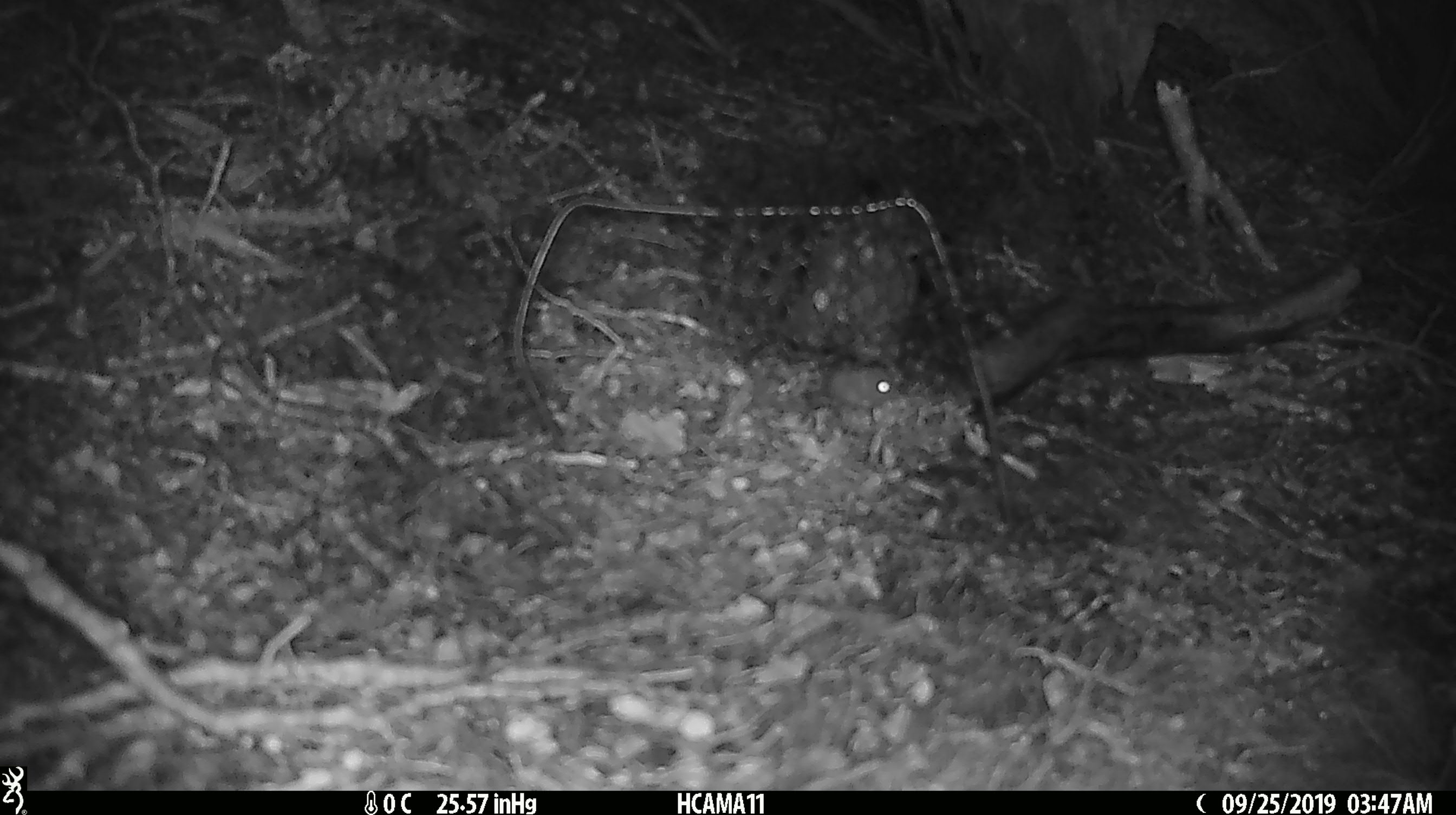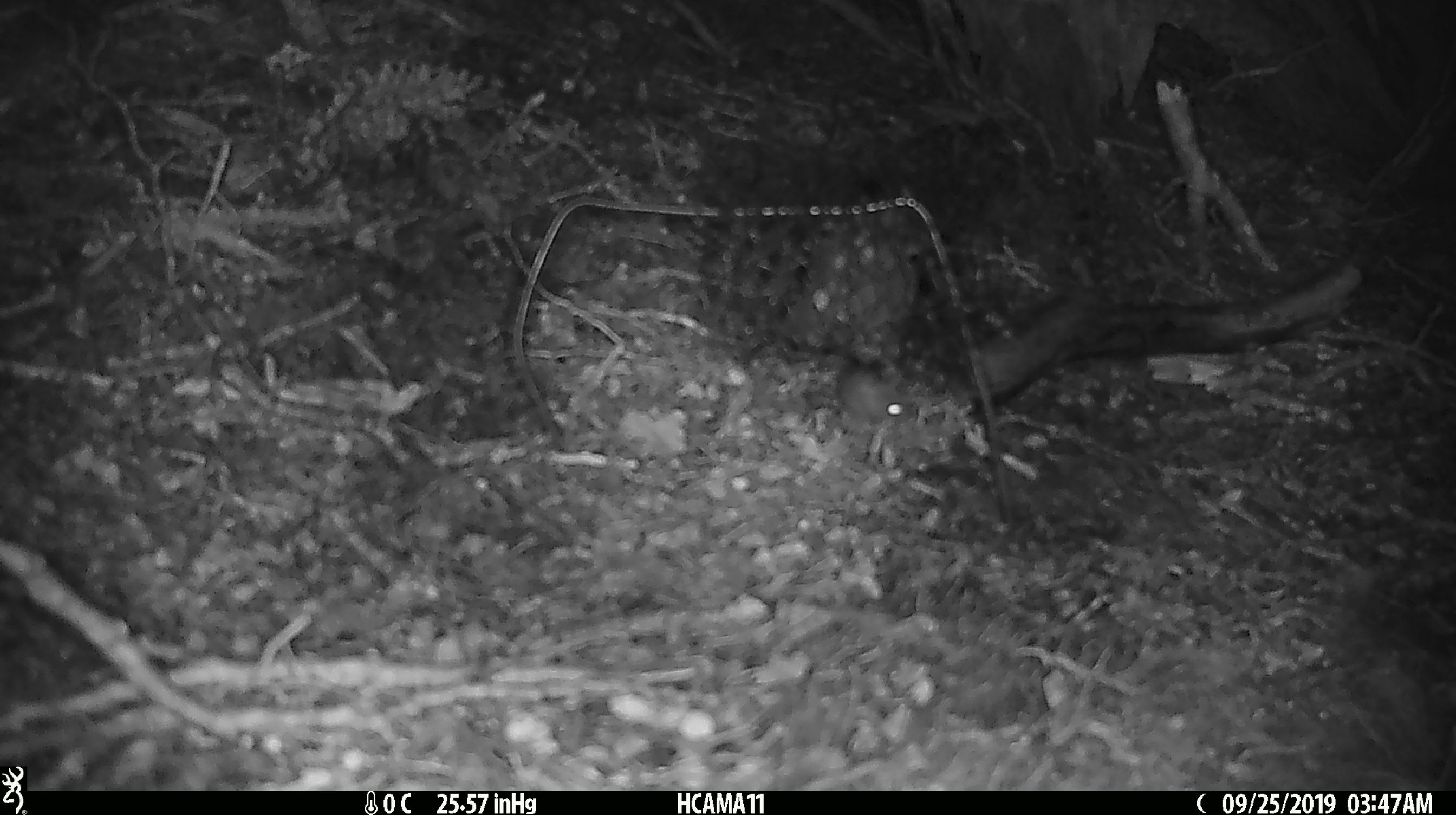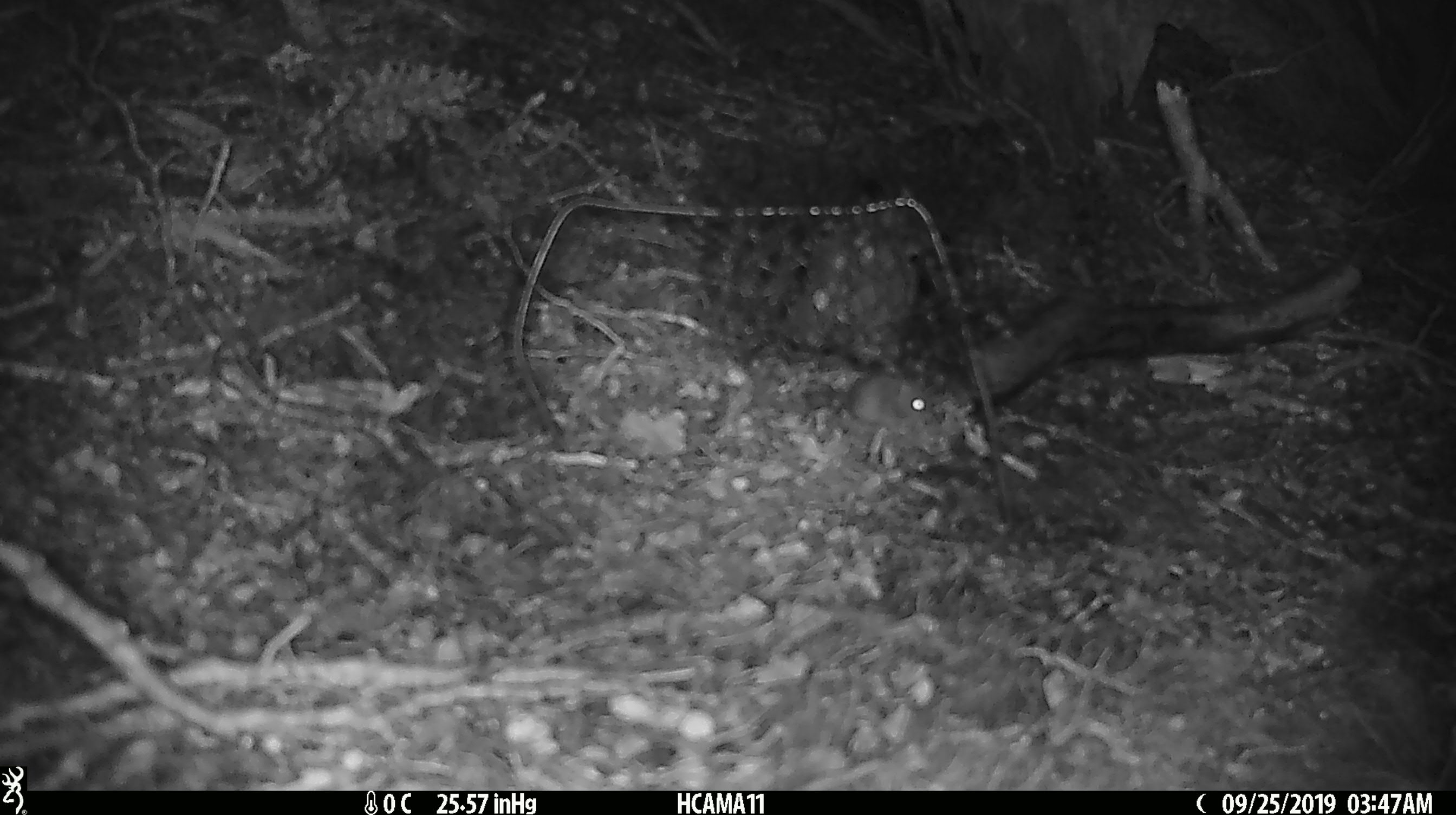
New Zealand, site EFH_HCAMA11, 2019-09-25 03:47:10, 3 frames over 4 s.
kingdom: Animalia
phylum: Chordata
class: Mammalia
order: Rodentia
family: Muridae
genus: Mus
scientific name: Mus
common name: mouse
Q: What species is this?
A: Mouse (Mus).